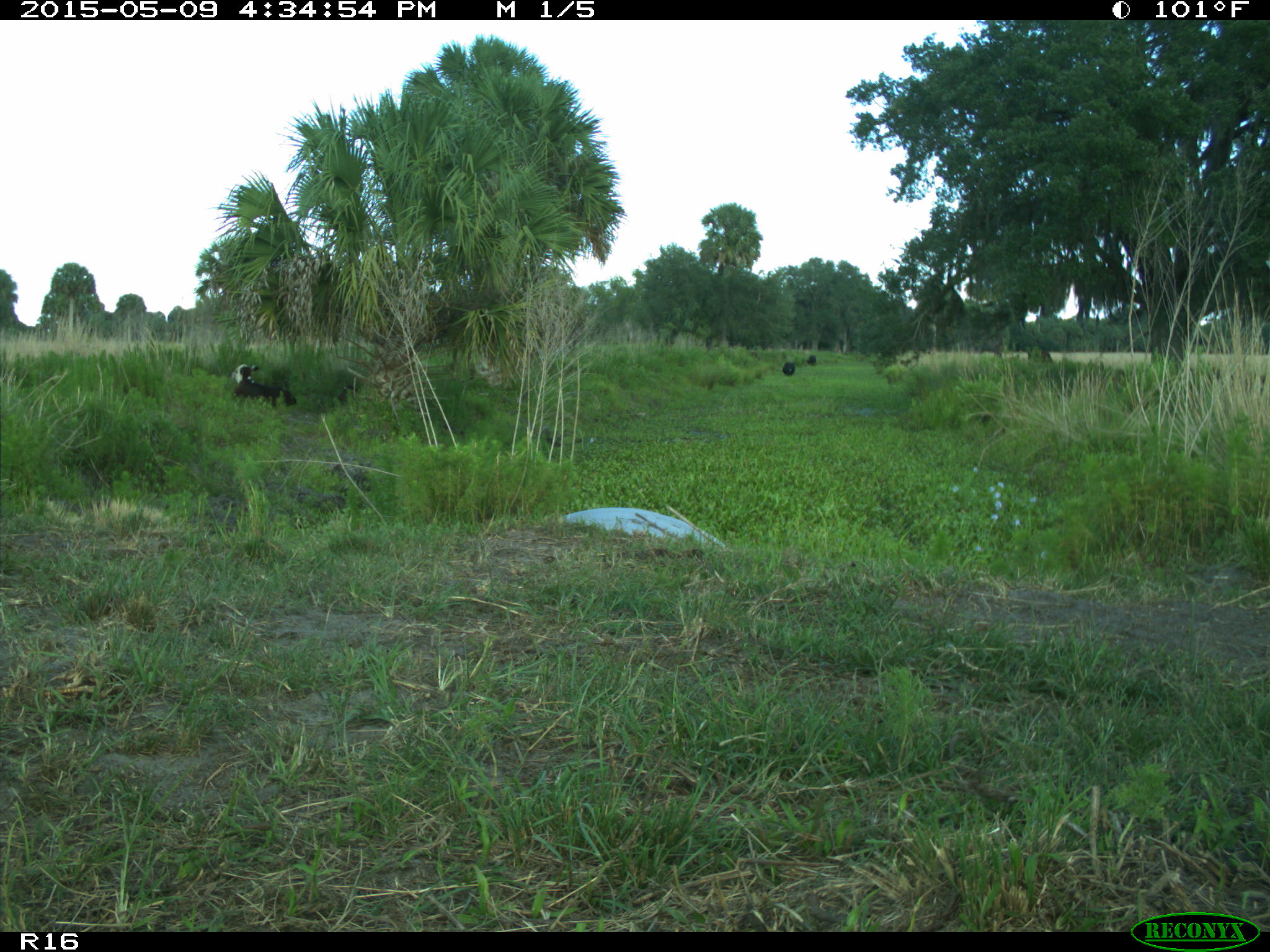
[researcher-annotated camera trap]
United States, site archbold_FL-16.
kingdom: Animalia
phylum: Chordata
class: Mammalia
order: Artiodactyla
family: Suidae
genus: Sus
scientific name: Sus scrofa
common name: wild boar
Sus scrofa (wild boar).